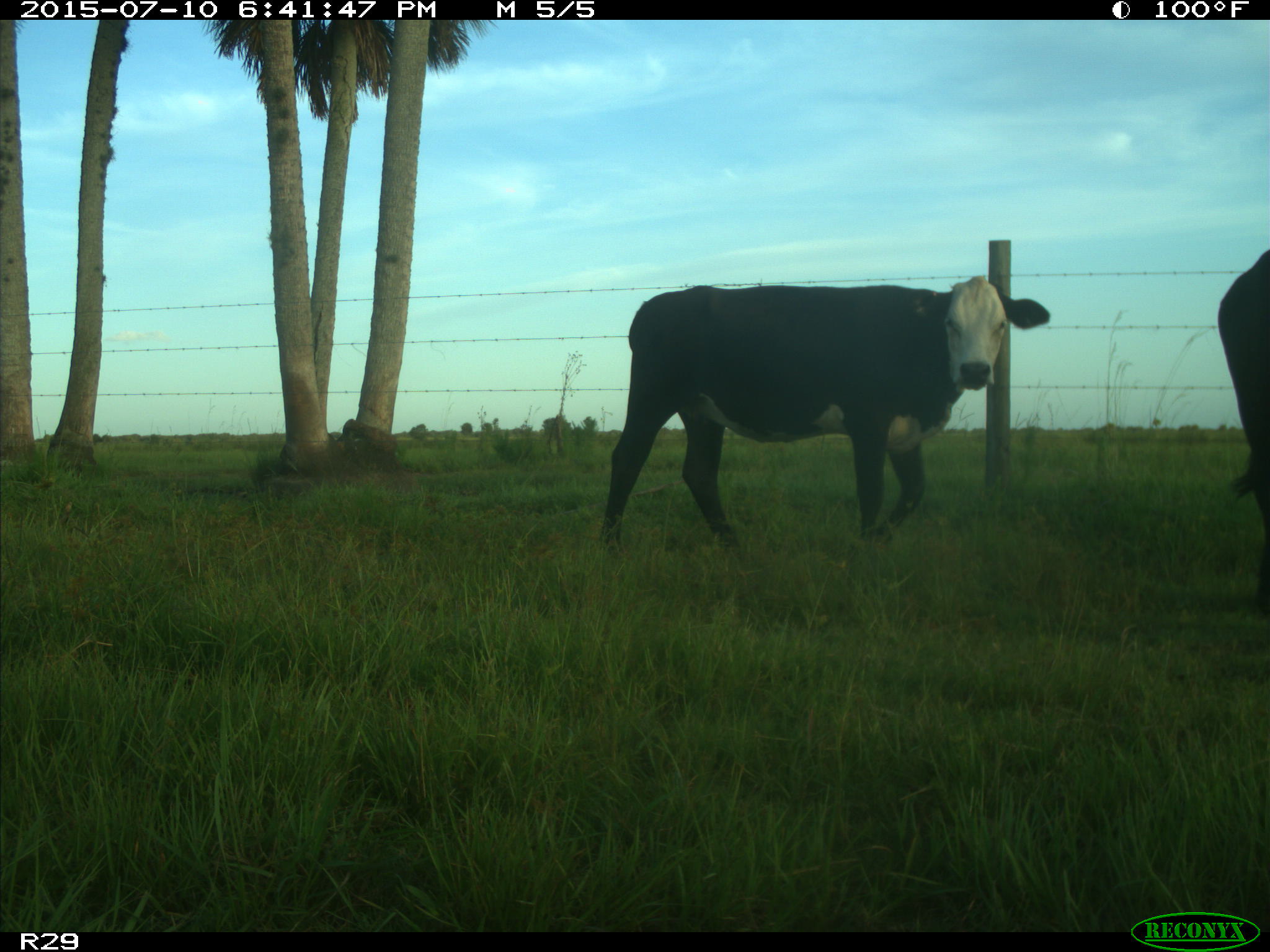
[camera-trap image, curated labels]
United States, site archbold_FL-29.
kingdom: Animalia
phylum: Chordata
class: Mammalia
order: Artiodactyla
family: Bovidae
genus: Bos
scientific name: Bos taurus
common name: domestic cow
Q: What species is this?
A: Bos taurus (domestic cow).